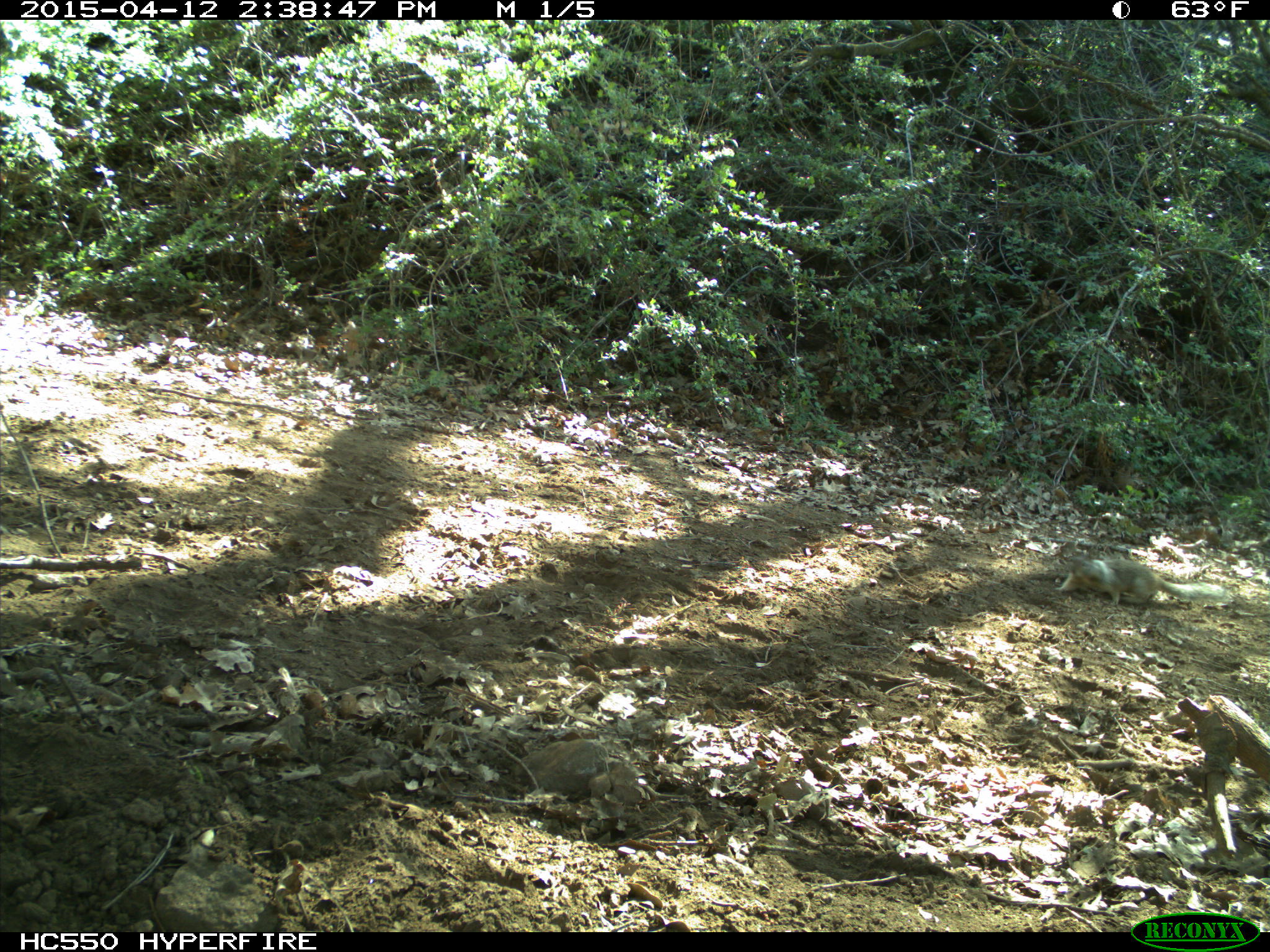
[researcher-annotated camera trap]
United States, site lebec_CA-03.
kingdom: Animalia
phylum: Chordata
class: Mammalia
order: Rodentia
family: Sciuridae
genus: Otospermophilus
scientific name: Otospermophilus beecheyi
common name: california ground squirrel